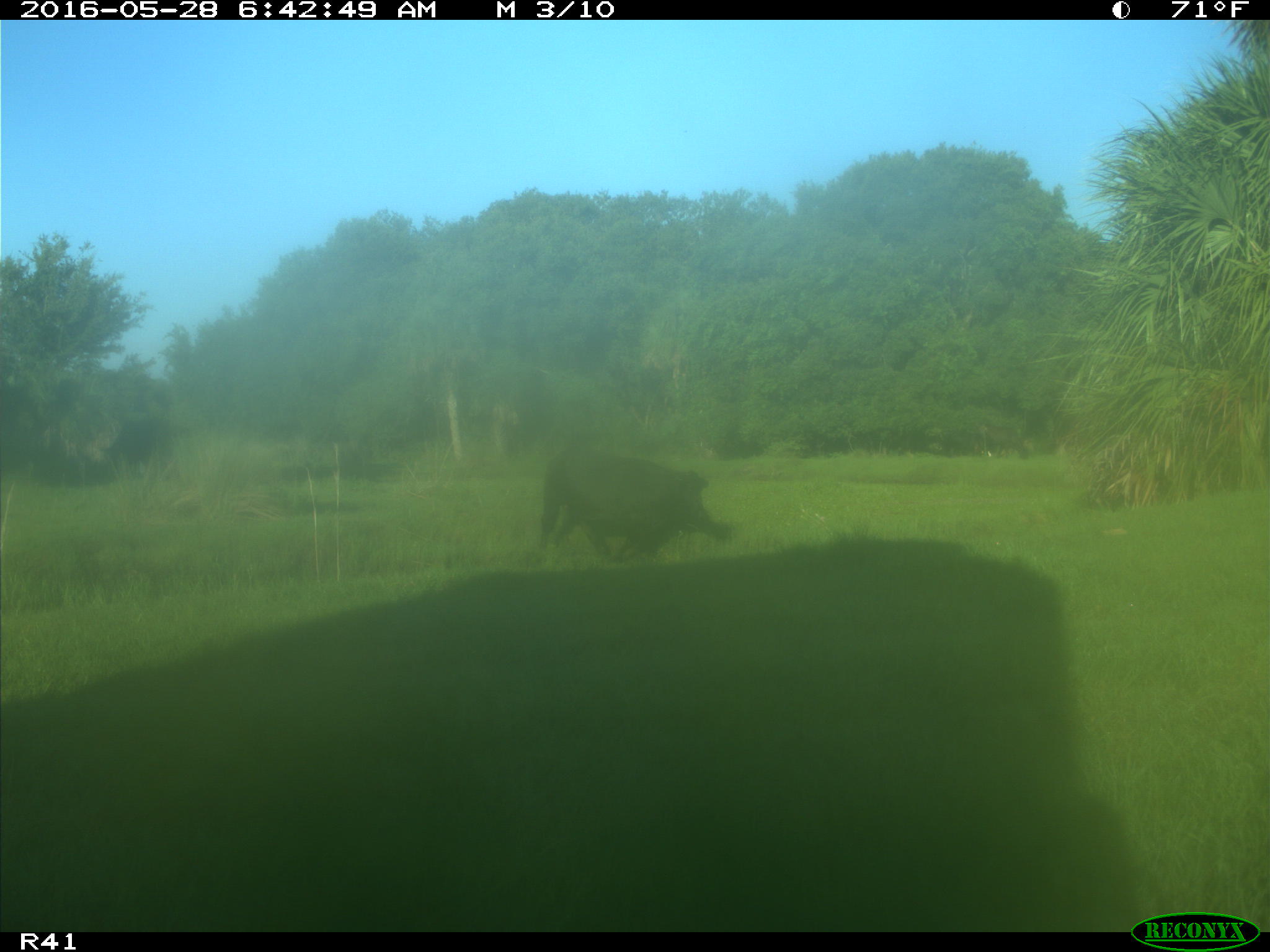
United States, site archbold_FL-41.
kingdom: Animalia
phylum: Chordata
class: Mammalia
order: Artiodactyla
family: Bovidae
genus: Bos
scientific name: Bos taurus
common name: domestic cow